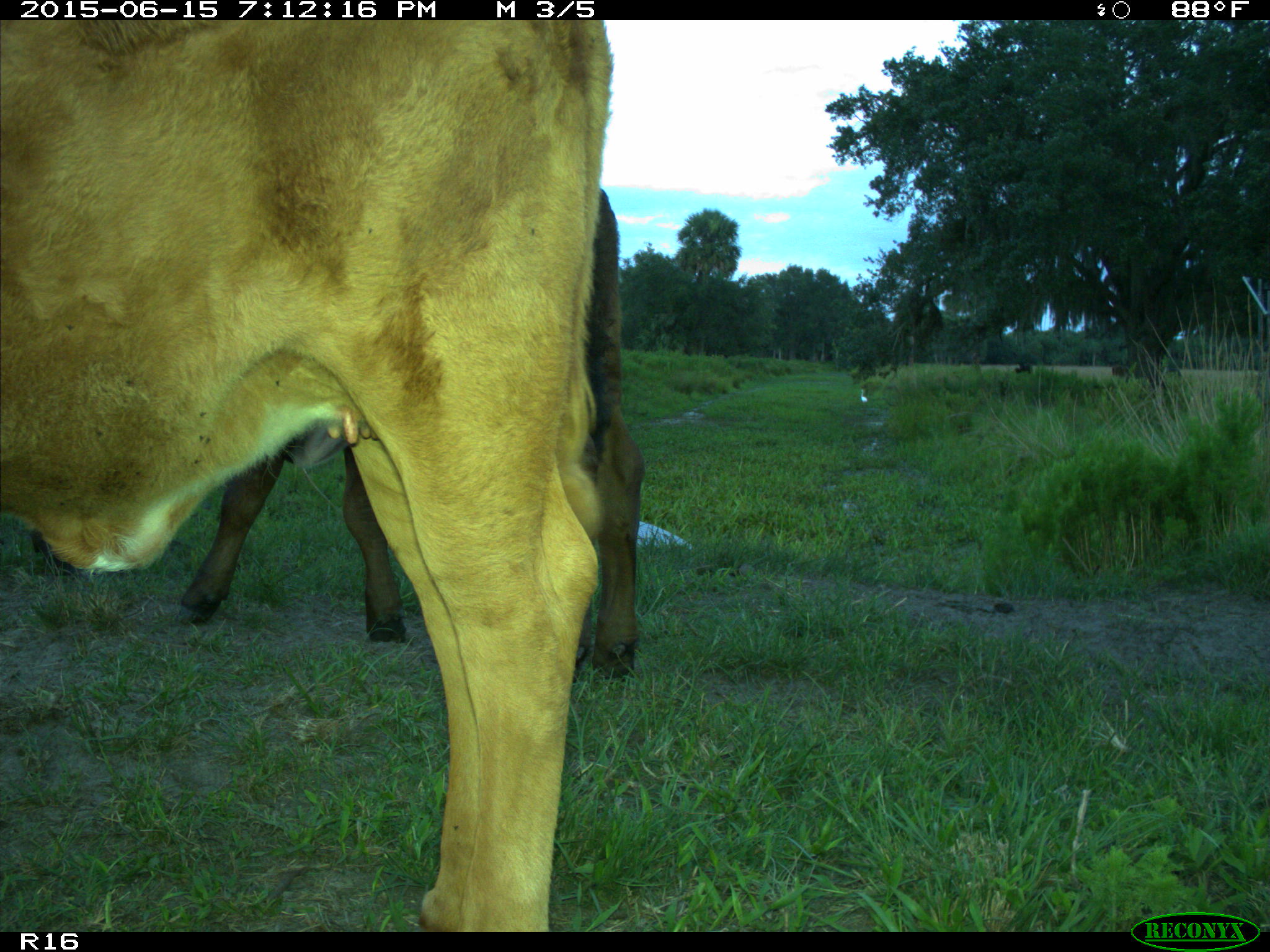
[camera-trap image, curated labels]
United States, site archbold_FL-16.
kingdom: Animalia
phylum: Chordata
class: Mammalia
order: Artiodactyla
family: Bovidae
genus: Bos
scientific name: Bos taurus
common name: domestic cow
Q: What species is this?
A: Bos taurus (domestic cow).